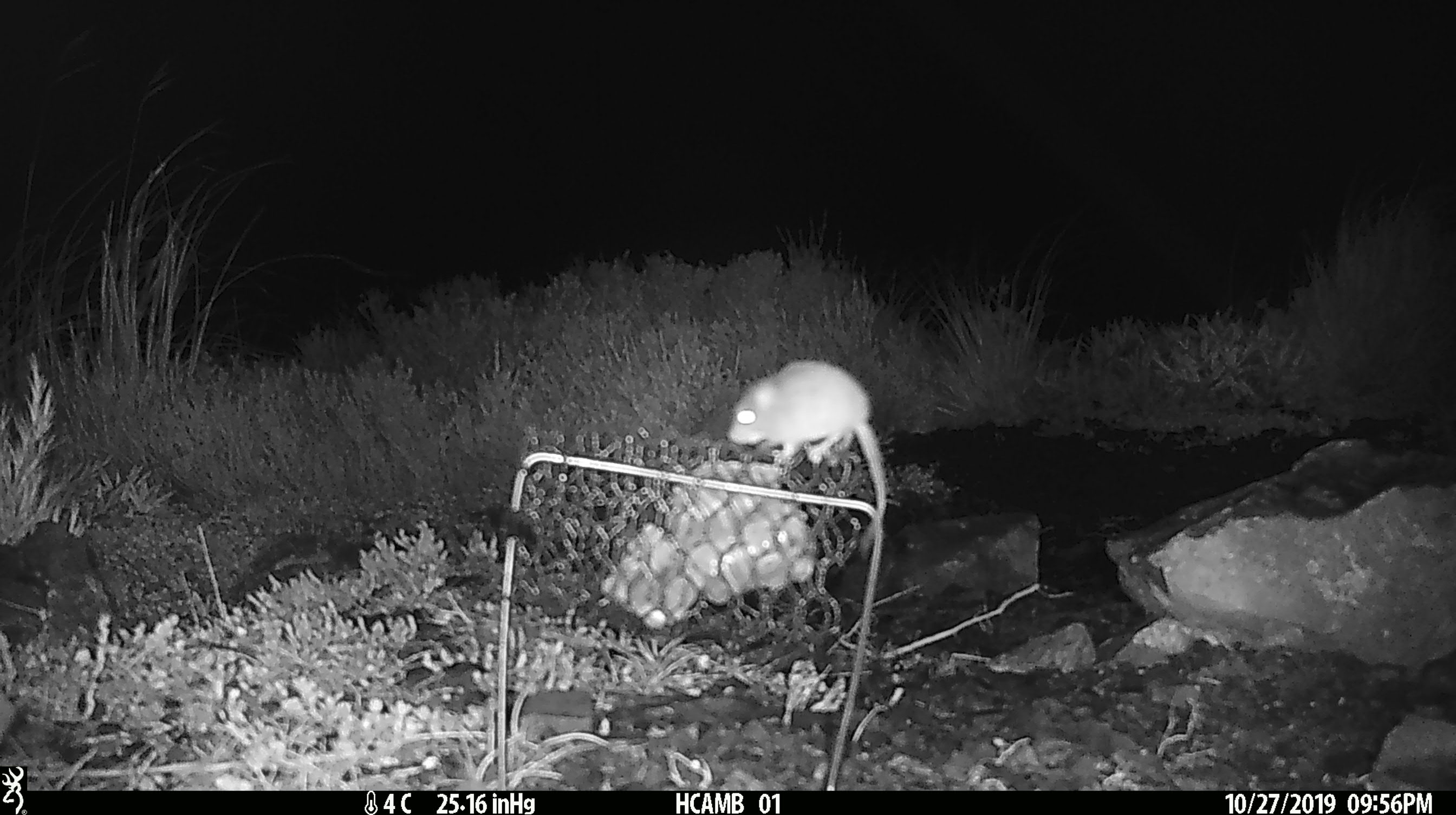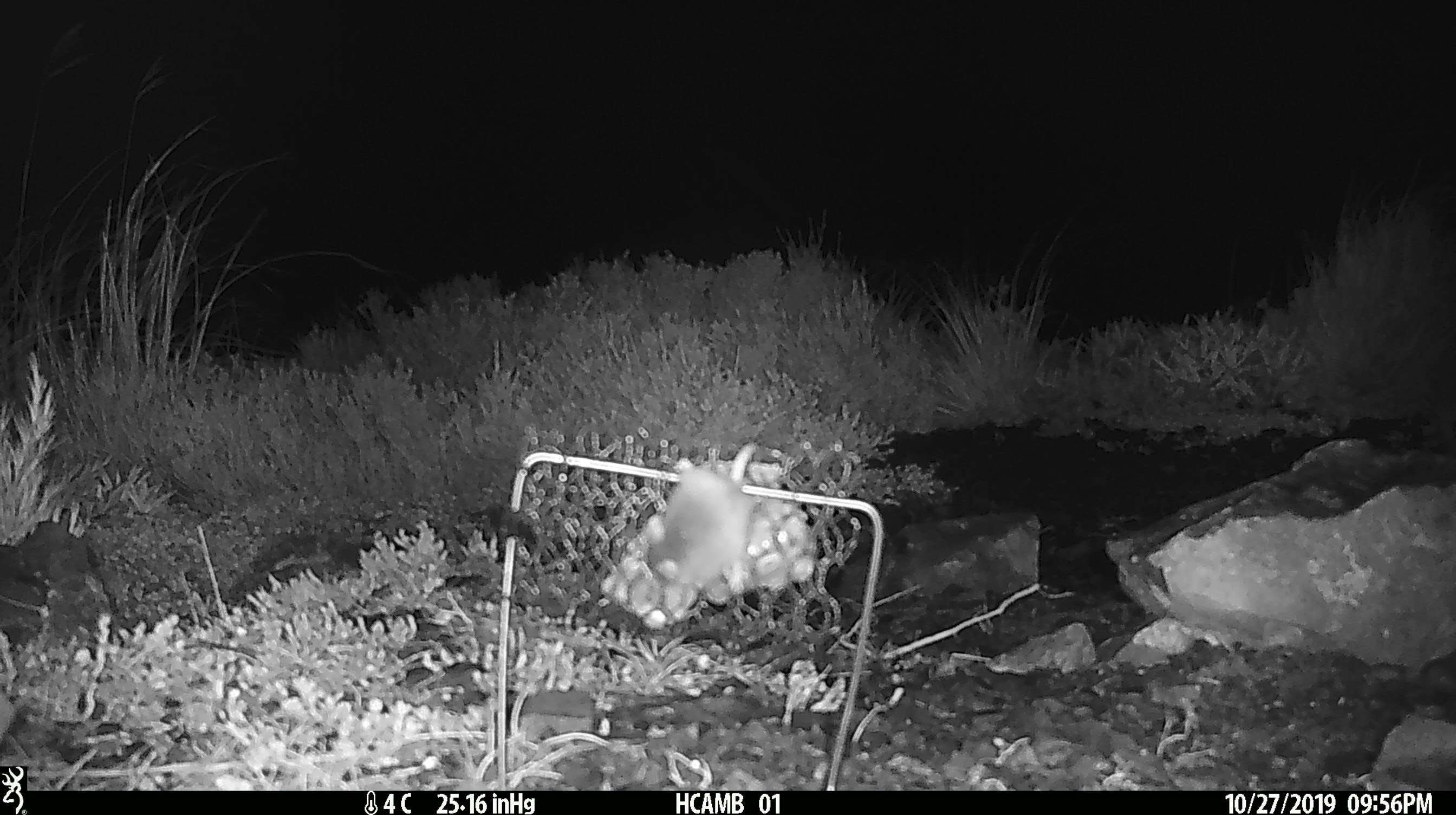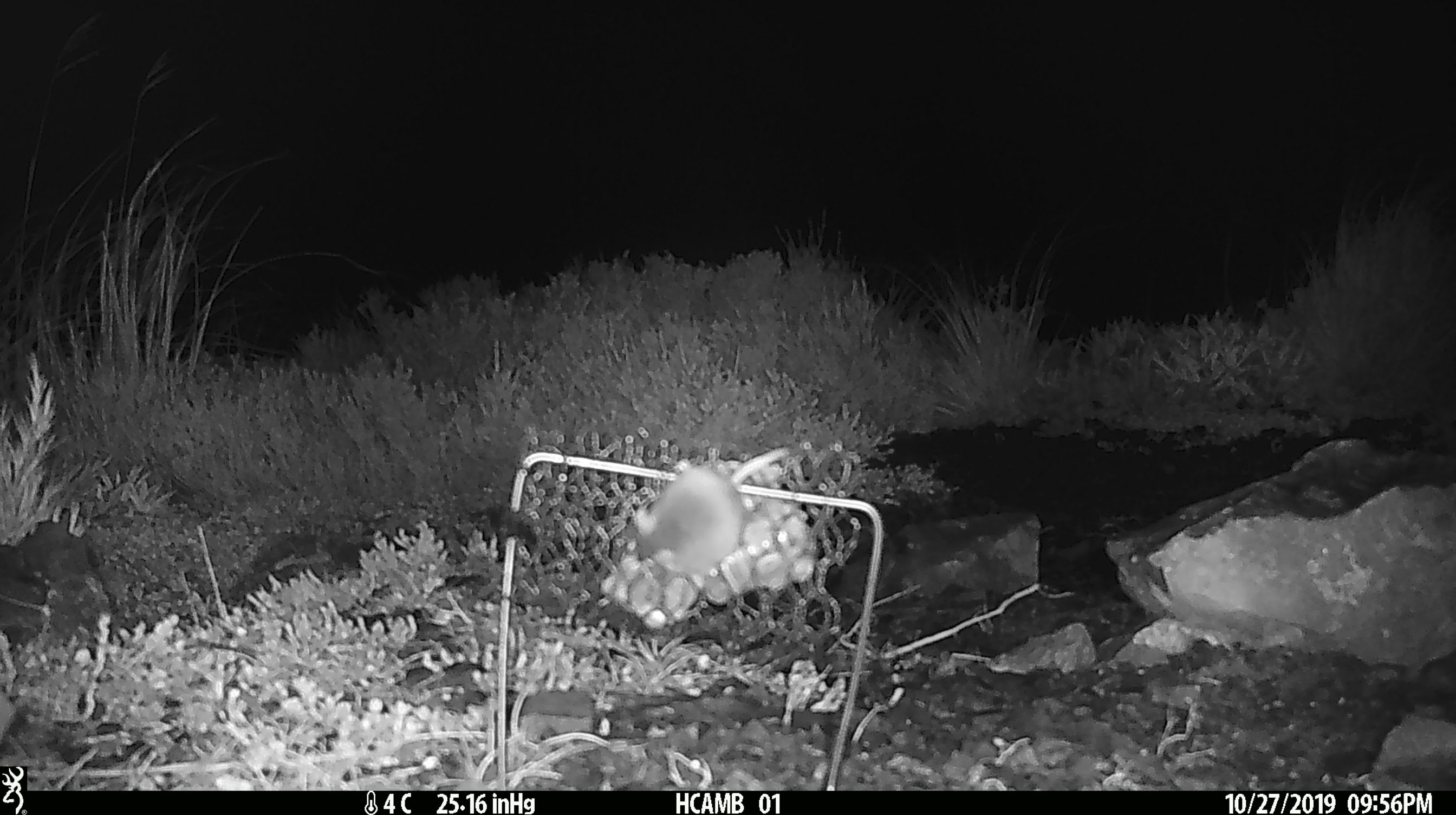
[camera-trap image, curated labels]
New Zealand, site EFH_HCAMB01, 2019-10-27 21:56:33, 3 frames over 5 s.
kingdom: Animalia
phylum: Chordata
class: Mammalia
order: Rodentia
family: Muridae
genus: Mus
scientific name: Mus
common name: mouse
Mouse (Mus).